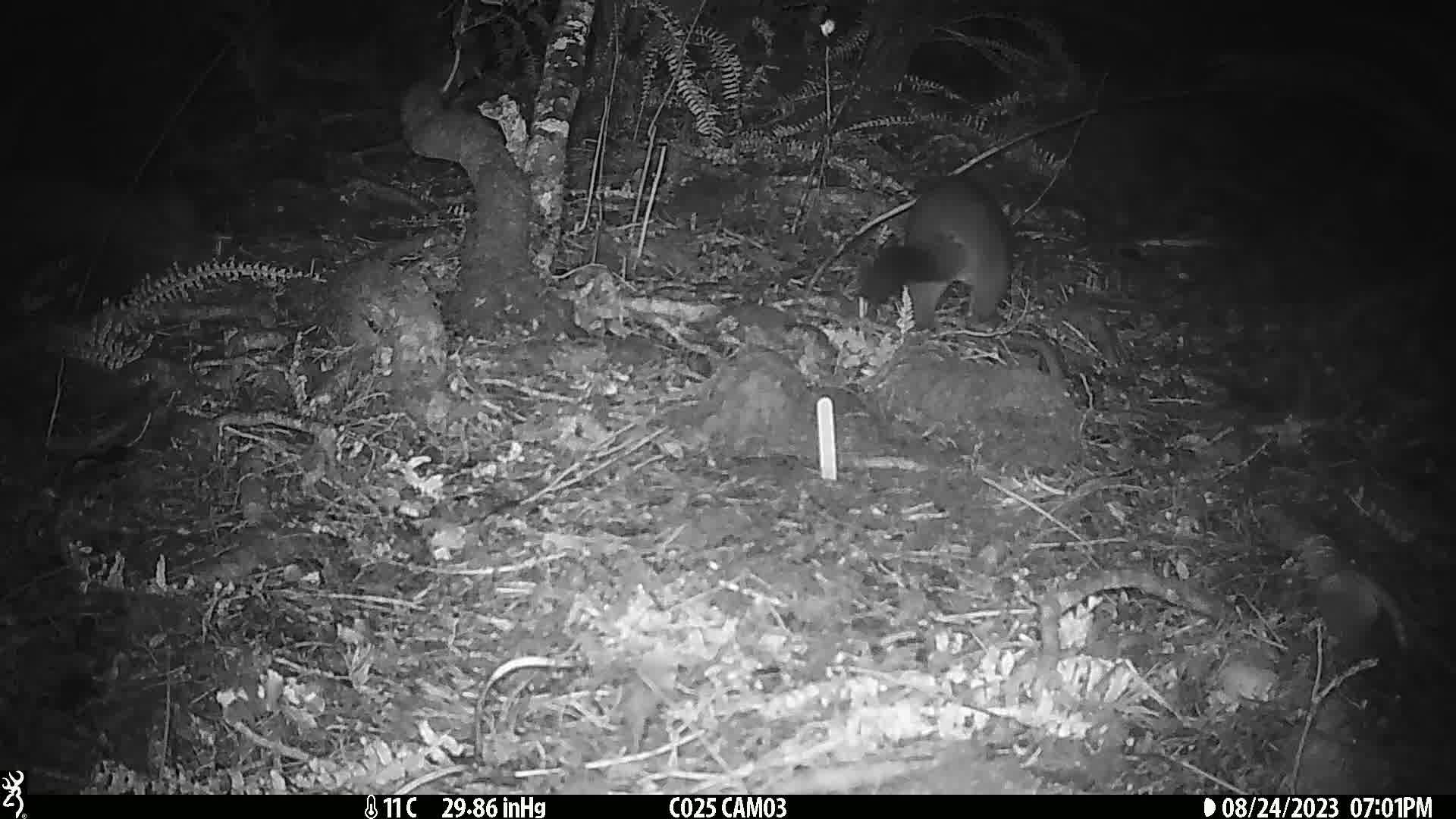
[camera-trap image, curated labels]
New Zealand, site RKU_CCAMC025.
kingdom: Animalia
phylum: Chordata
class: Mammalia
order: Diprotodontia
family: Phalangeridae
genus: Trichosurus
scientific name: Trichosurus vulpecula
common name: common brushtail possum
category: possum